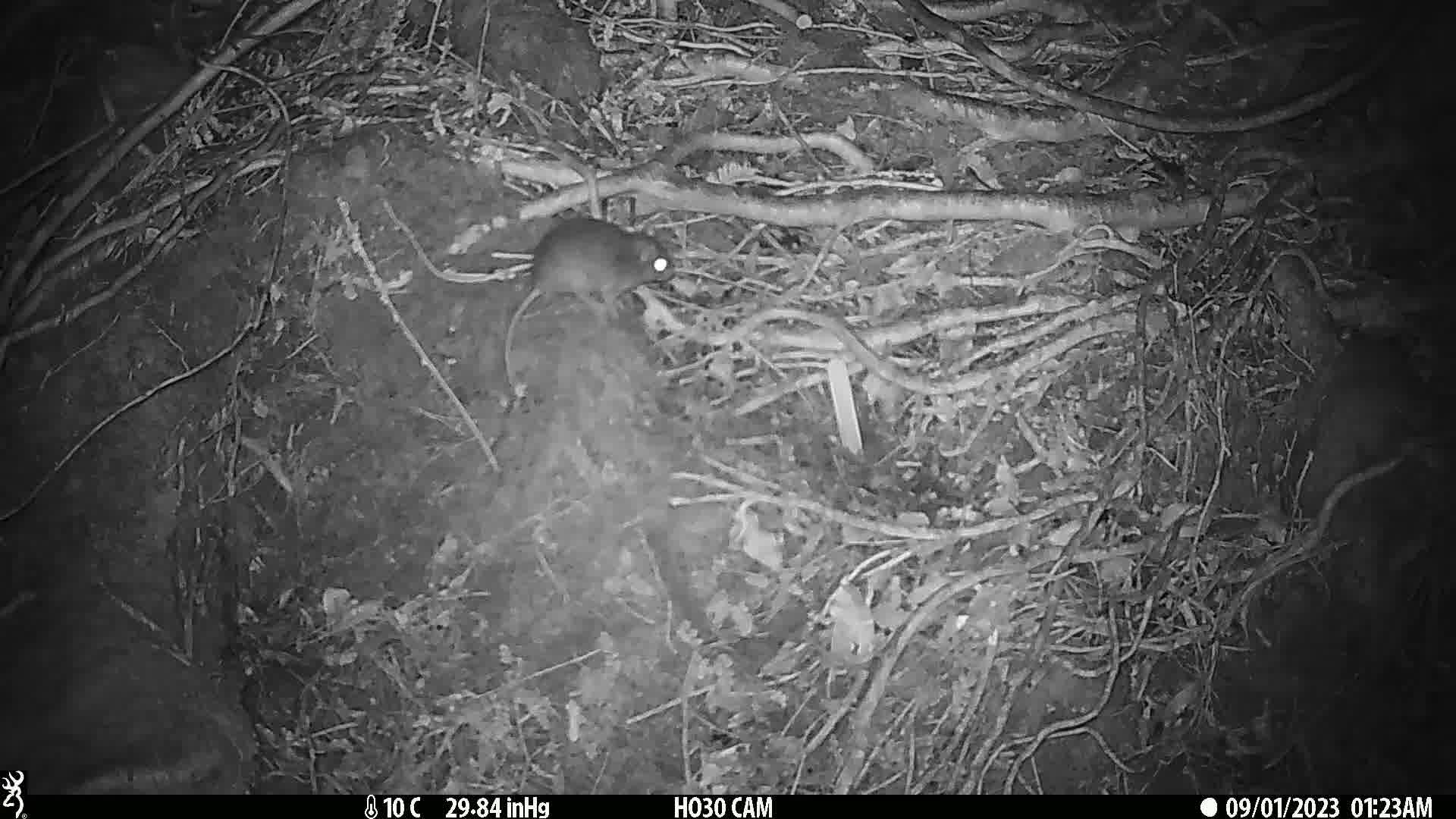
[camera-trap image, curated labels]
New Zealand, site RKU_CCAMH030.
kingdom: Animalia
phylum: Chordata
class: Mammalia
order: Rodentia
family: Muridae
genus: Rattus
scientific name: Rattus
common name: rat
Rat (Rattus).